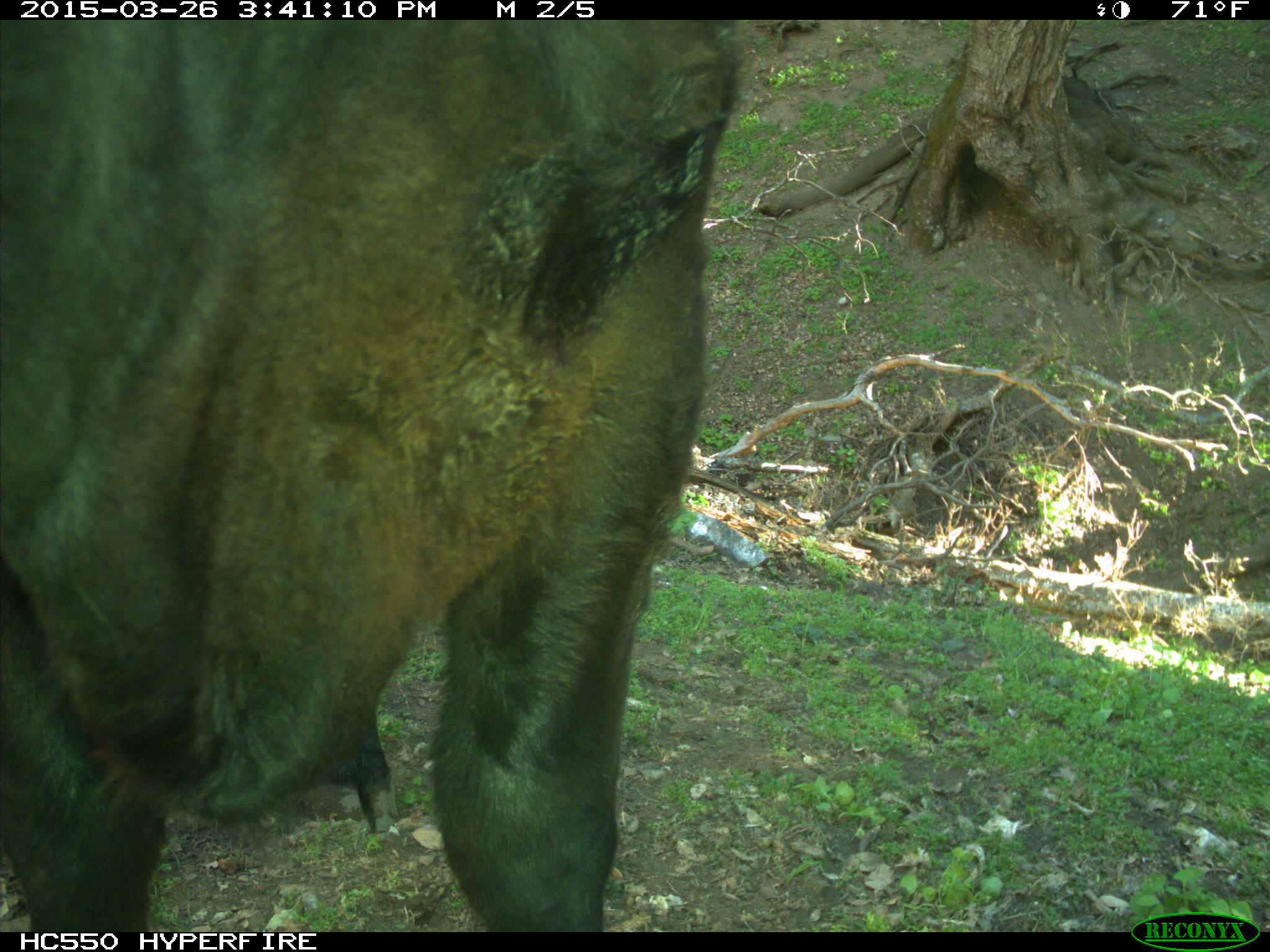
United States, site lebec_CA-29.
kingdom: Animalia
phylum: Chordata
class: Mammalia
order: Artiodactyla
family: Bovidae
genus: Bos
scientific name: Bos taurus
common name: domestic cow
Bos taurus (domestic cow).